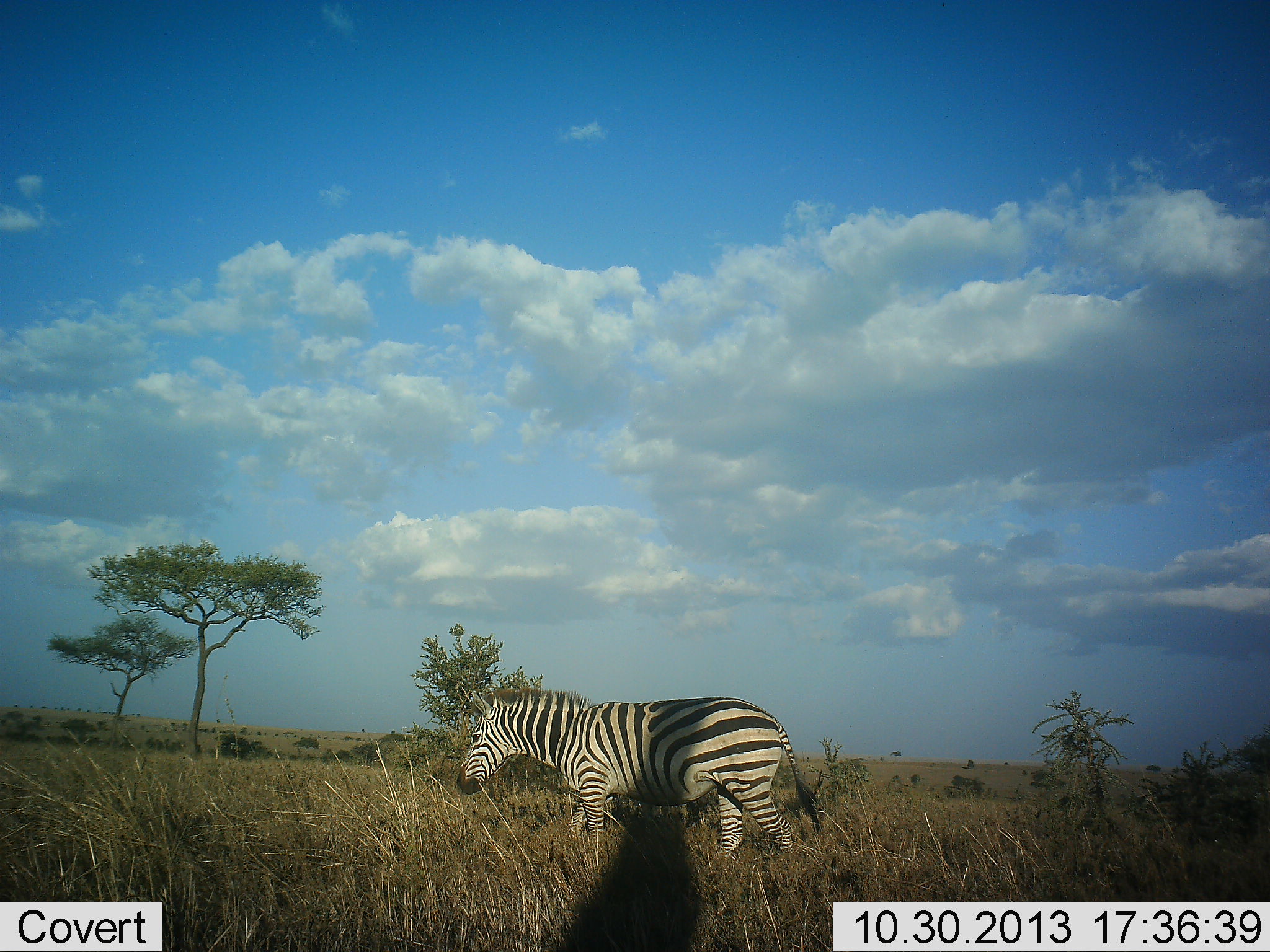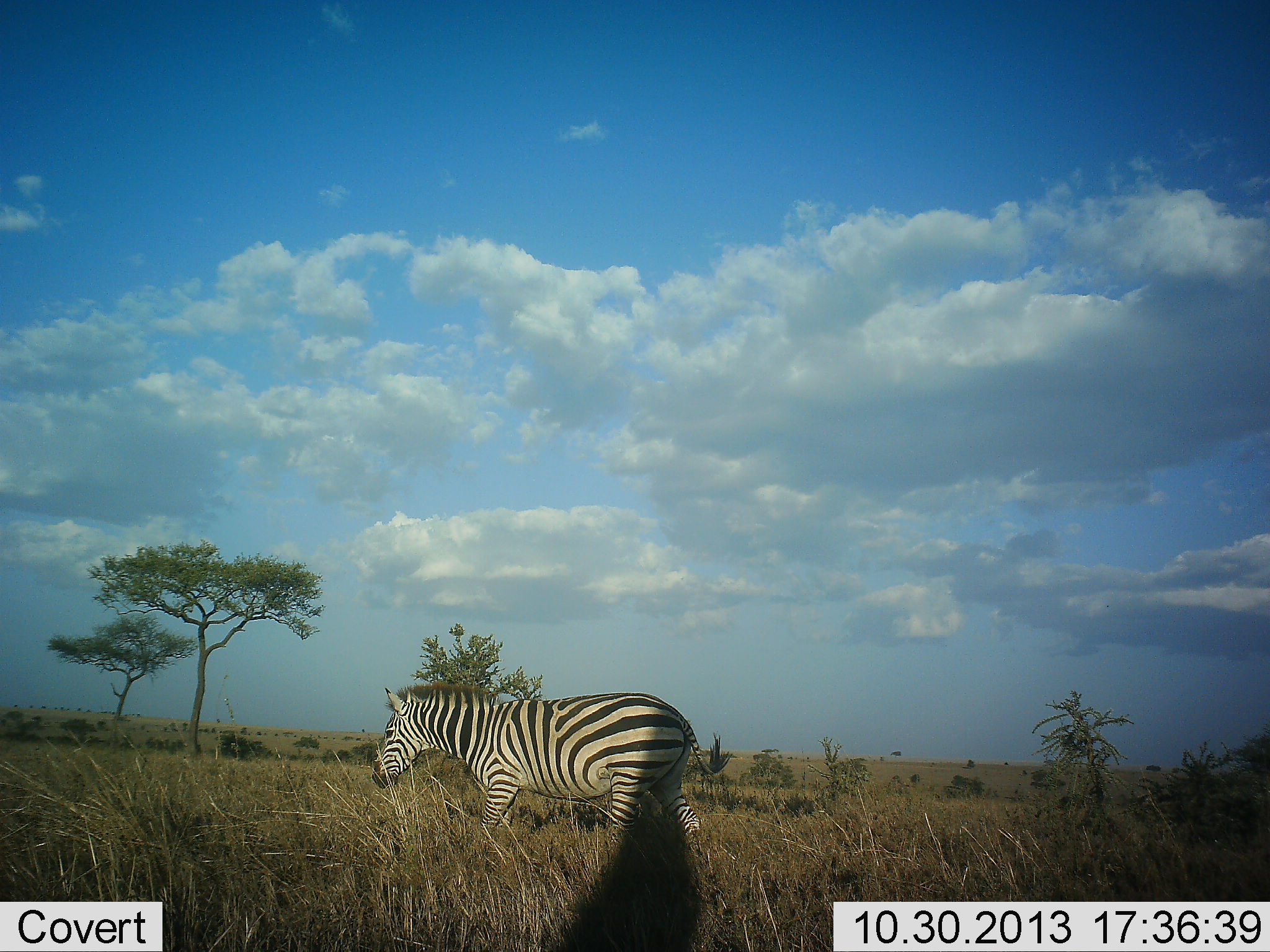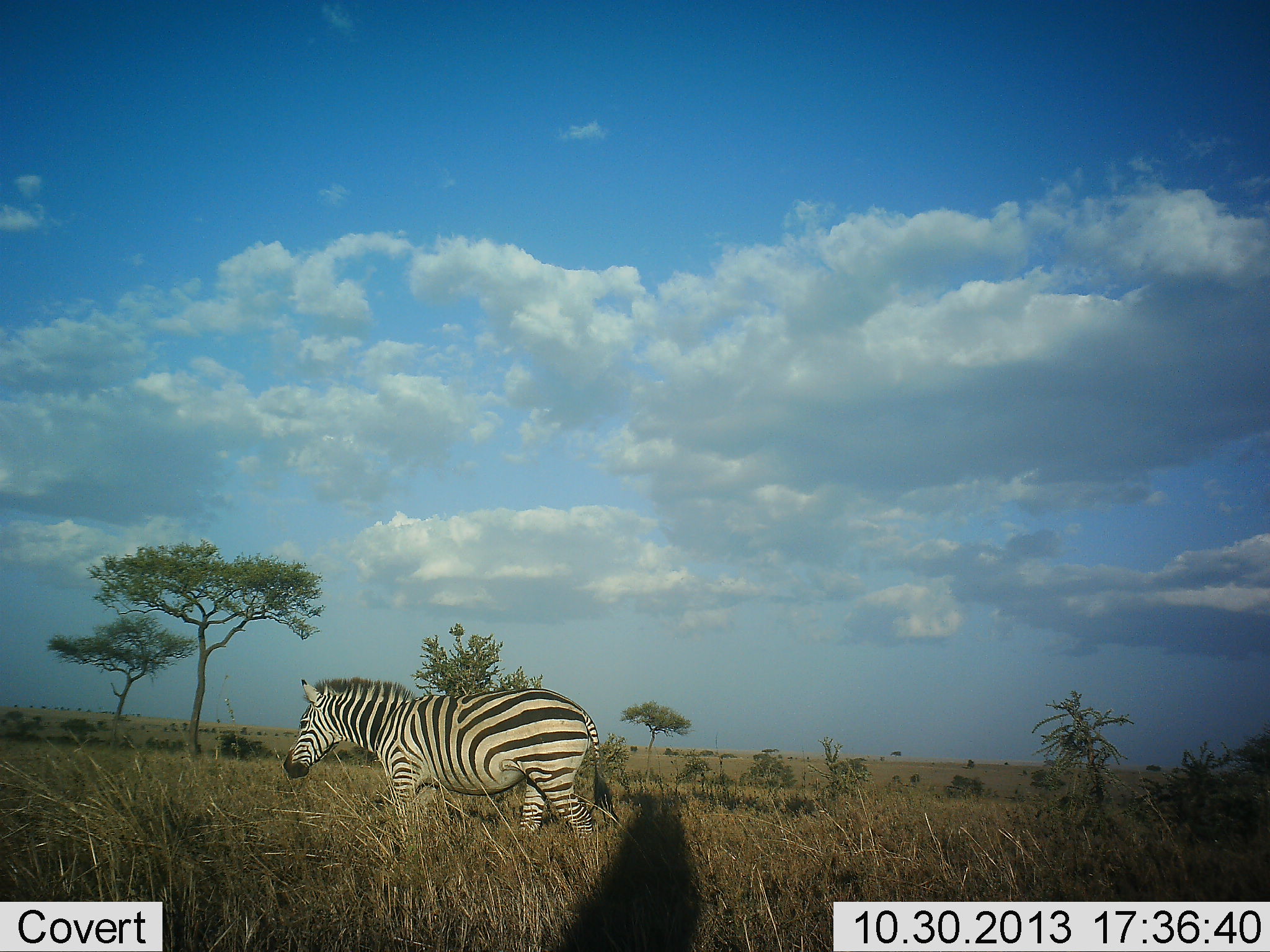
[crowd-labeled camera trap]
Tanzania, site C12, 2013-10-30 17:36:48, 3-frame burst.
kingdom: Animalia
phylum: Chordata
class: Mammalia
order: Perissodactyla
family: Equidae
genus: Equus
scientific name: Equus quagga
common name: plains zebra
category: zebra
Zebra (plains zebra) (Equus quagga), count 1. Behavior (volunteer vote fractions): standing 16%, resting 0%, moving 95%, interacting 0%. Young present (vote fraction): 0%. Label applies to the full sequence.